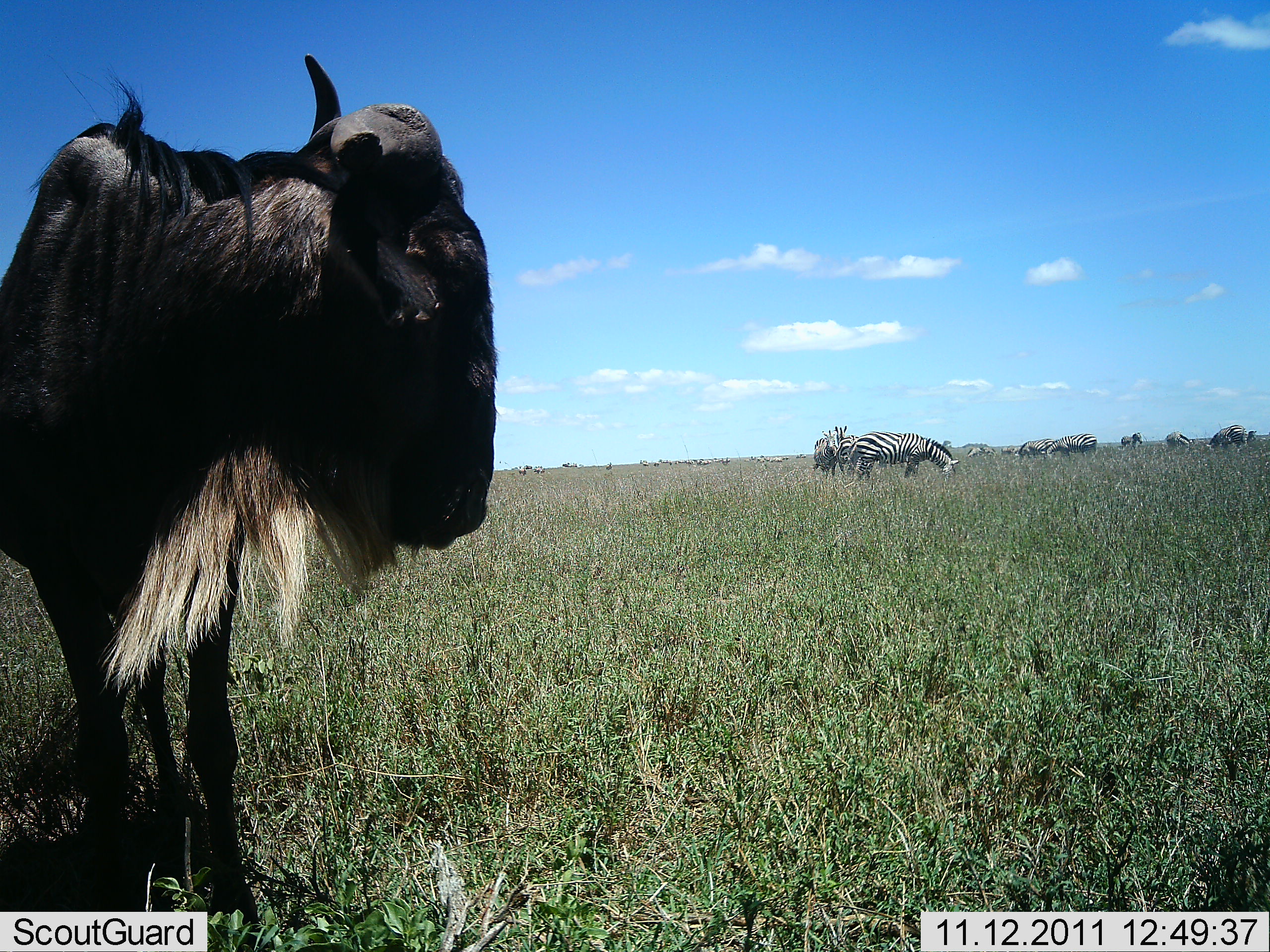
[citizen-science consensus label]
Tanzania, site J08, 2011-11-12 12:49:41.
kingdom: Animalia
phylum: Chordata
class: Mammalia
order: Artiodactyla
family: Bovidae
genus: Connochaetes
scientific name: Connochaetes taurinus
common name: blue wildebeest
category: wildebeest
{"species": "wildebeest (blue wildebeest) (Connochaetes taurinus)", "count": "1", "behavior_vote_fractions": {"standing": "100%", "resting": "0%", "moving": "0%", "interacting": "0%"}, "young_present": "0%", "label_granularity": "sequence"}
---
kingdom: Animalia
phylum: Chordata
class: Mammalia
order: Perissodactyla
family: Equidae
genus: Equus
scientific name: Equus quagga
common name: plains zebra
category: zebra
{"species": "zebra (plains zebra) (Equus quagga)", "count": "10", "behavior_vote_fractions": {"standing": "58%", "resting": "0%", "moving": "0%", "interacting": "0%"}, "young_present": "0%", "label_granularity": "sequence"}